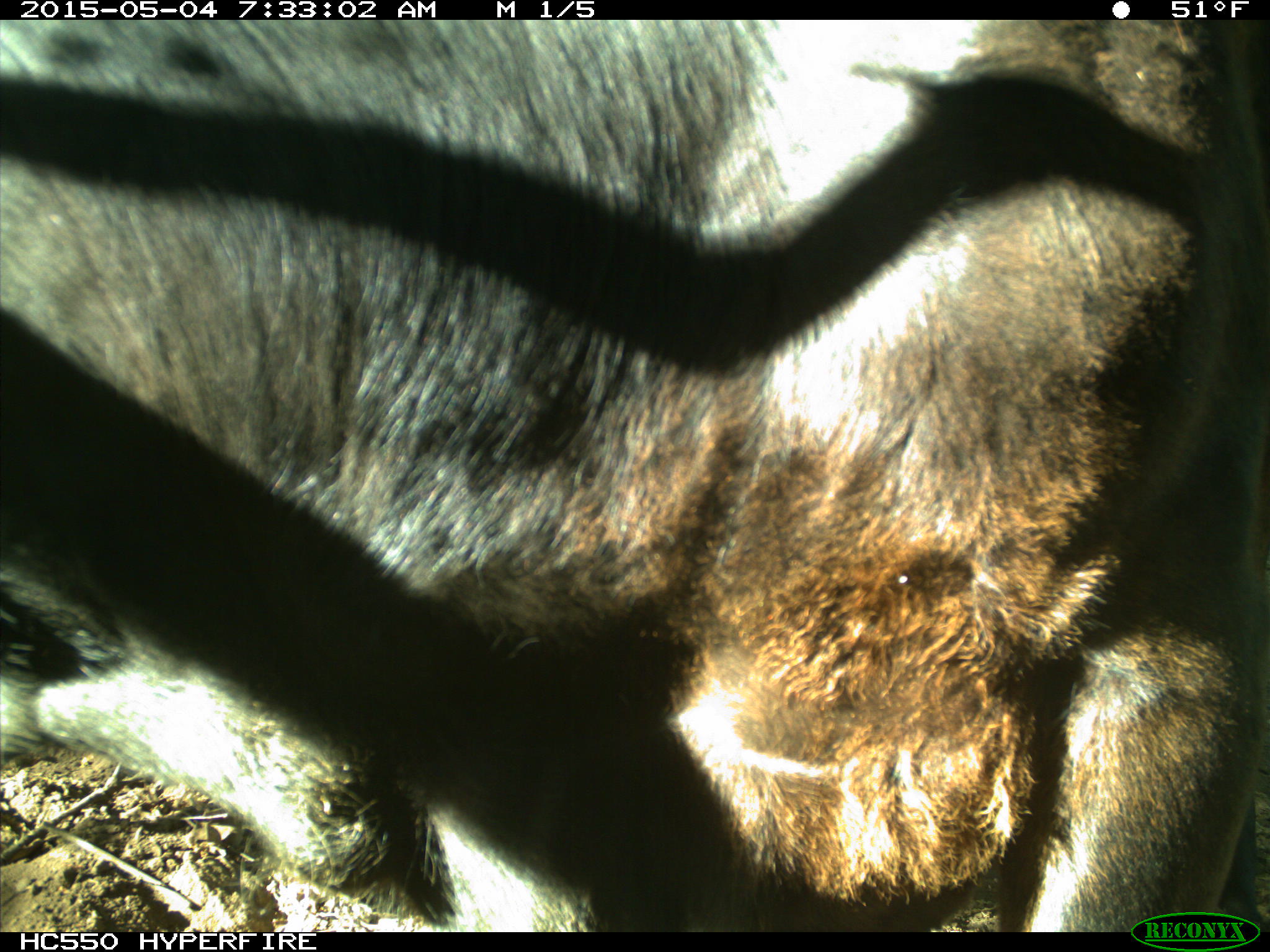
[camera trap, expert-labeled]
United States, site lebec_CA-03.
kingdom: Animalia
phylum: Chordata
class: Mammalia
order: Artiodactyla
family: Bovidae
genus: Bos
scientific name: Bos taurus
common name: domestic cow